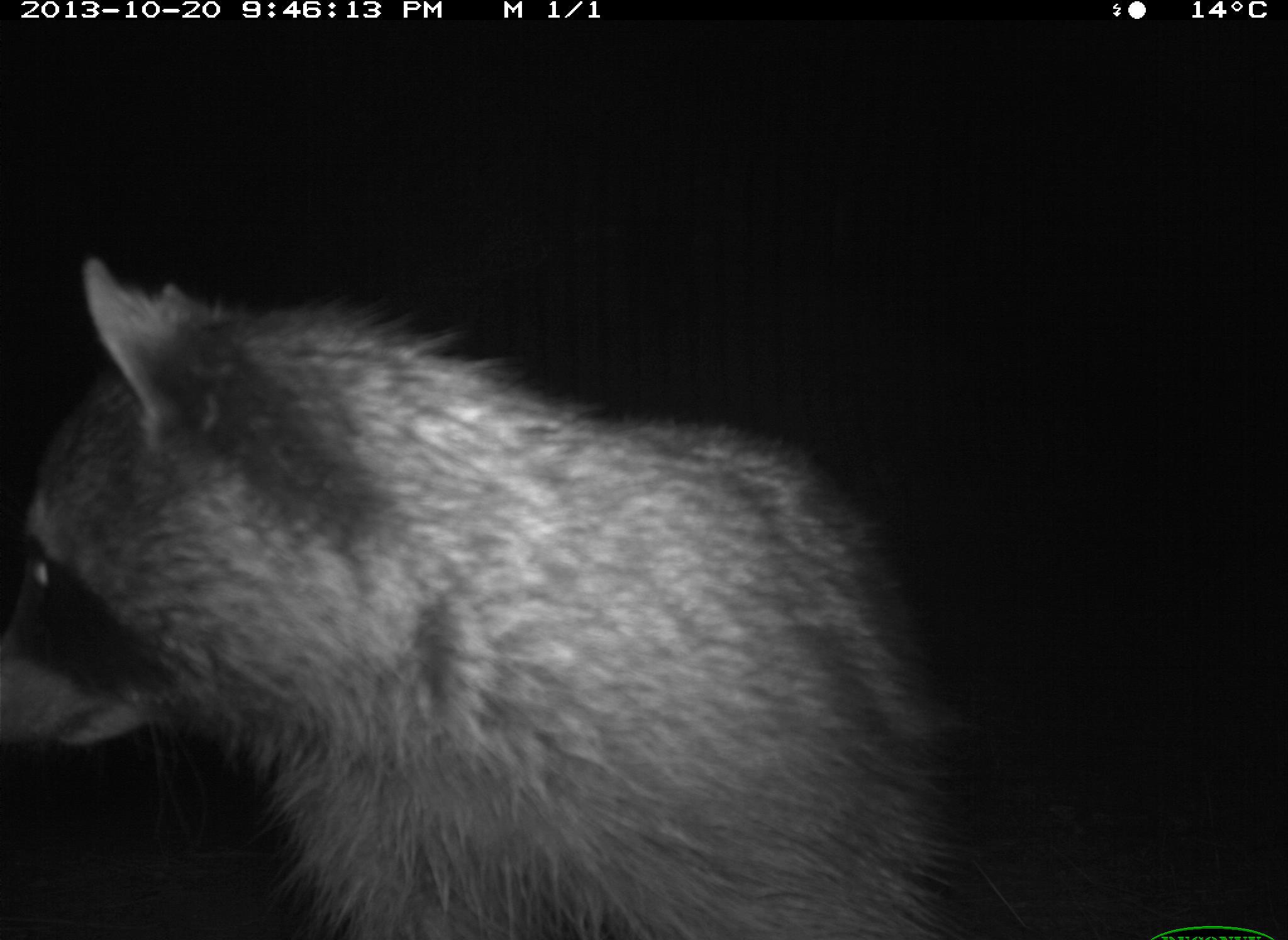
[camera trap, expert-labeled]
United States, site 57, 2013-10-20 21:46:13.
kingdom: Animalia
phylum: Chordata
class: Mammalia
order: Carnivora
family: Procyonidae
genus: Procyon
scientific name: Procyon lotor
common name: raccoon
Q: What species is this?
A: Raccoon (Procyon lotor).